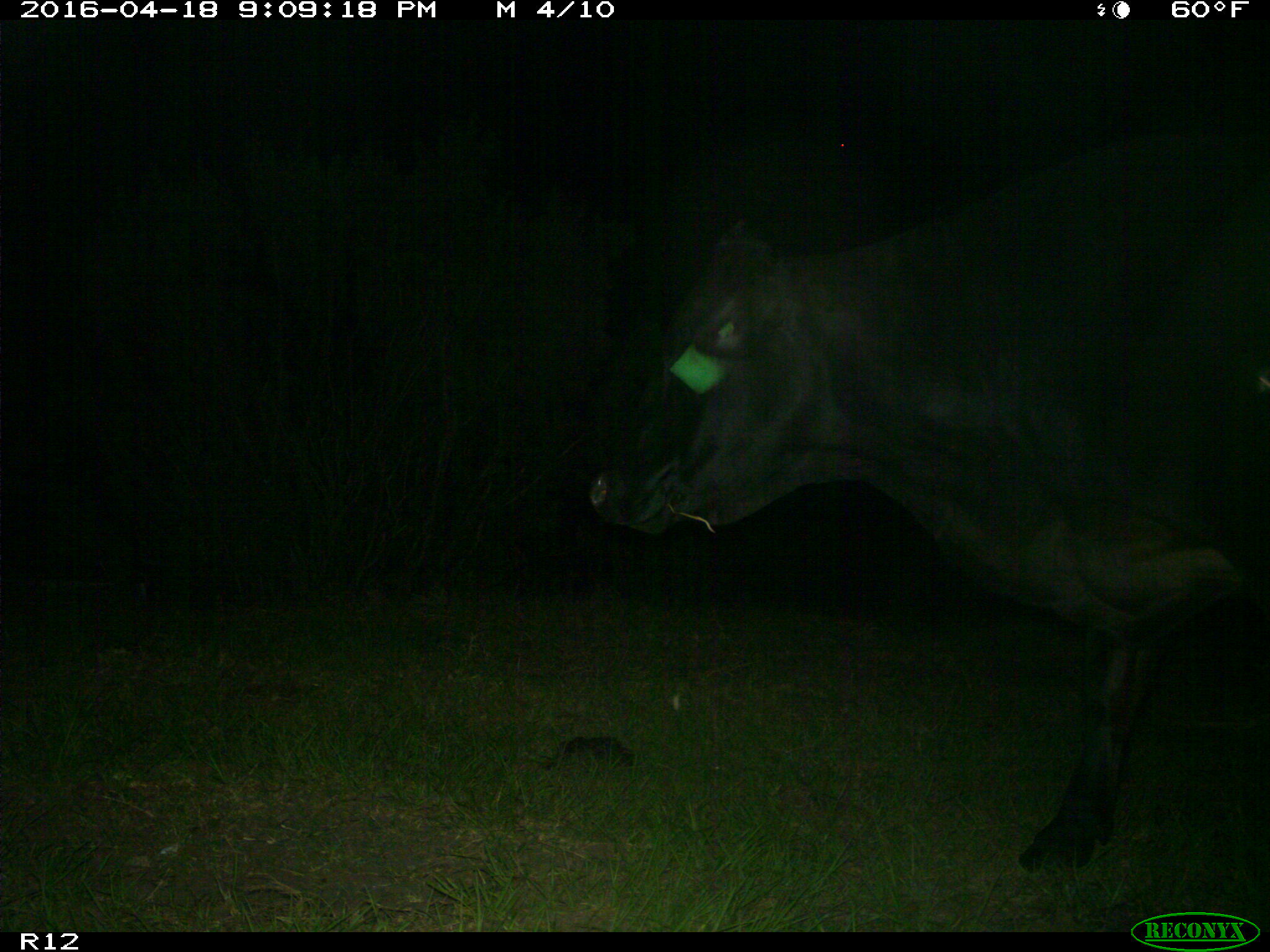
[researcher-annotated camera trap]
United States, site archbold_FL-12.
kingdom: Animalia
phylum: Chordata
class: Mammalia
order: Artiodactyla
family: Bovidae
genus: Bos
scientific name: Bos taurus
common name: domestic cow